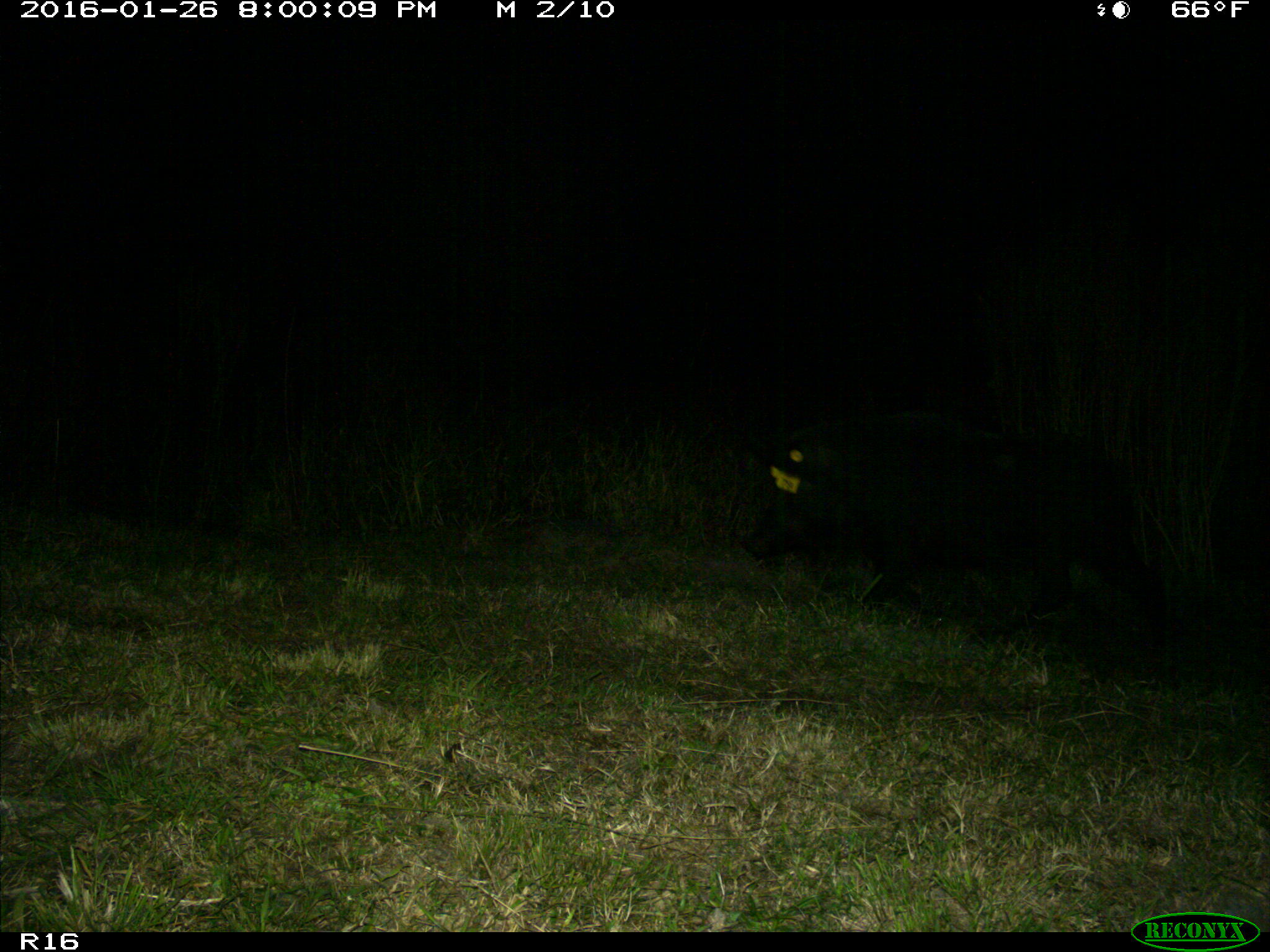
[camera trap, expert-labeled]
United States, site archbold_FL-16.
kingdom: Animalia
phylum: Chordata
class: Mammalia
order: Artiodactyla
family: Suidae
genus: Sus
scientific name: Sus scrofa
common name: wild boar